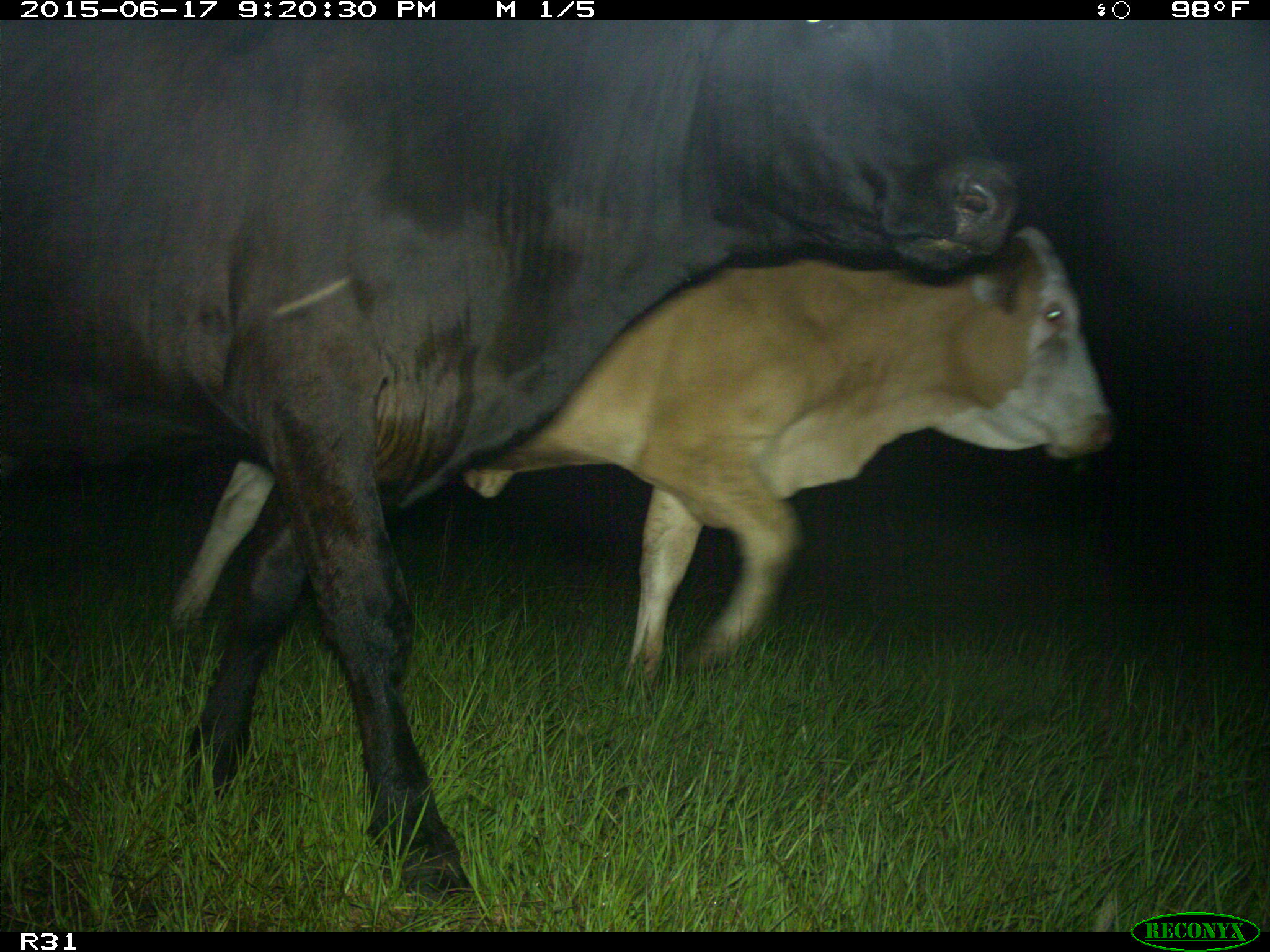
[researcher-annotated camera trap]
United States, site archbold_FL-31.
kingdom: Animalia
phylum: Chordata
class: Mammalia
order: Artiodactyla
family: Bovidae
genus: Bos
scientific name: Bos taurus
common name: domestic cow